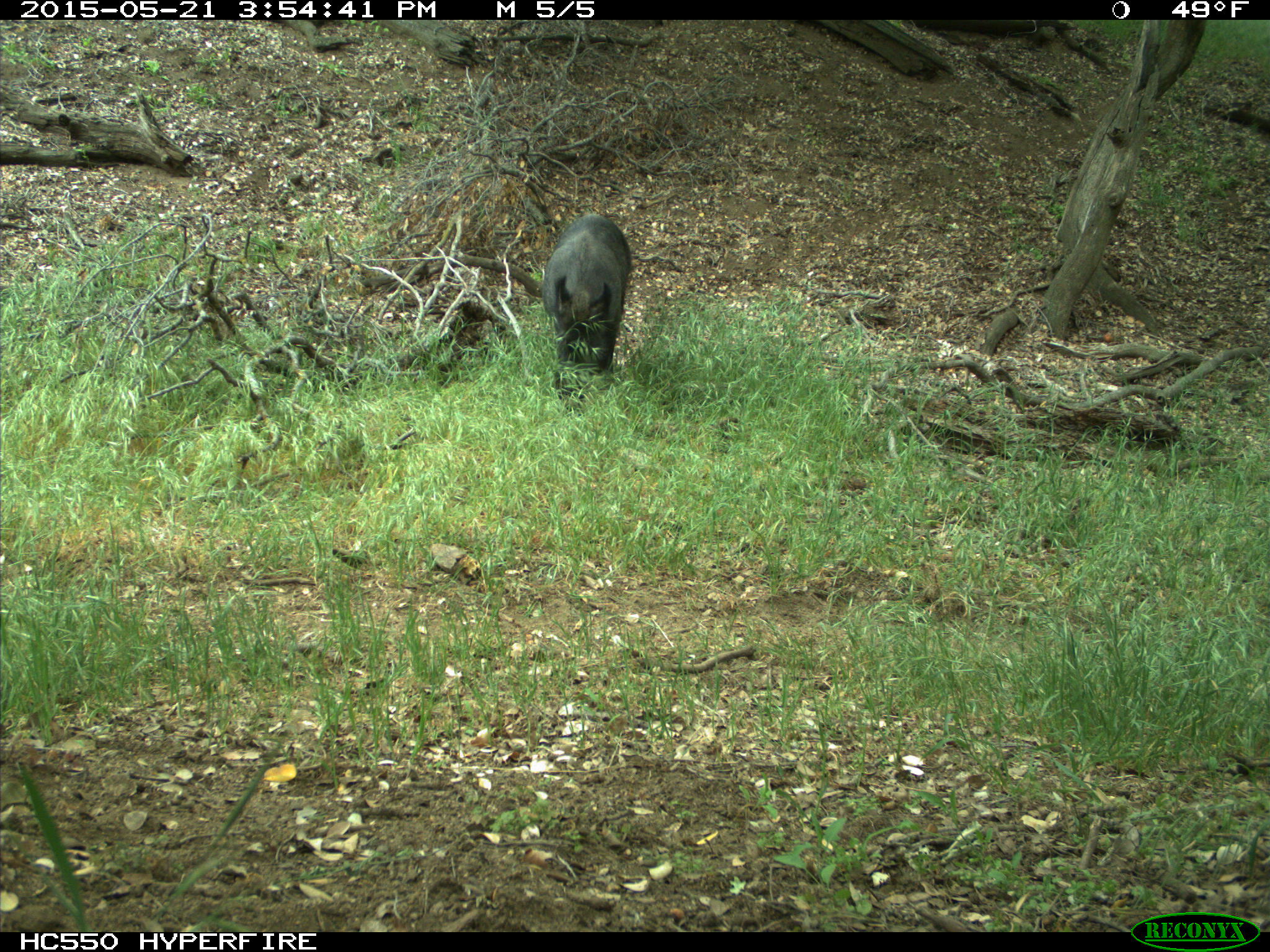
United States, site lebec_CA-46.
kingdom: Animalia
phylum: Chordata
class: Mammalia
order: Artiodactyla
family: Suidae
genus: Sus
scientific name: Sus scrofa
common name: wild boar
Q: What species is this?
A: Sus scrofa (wild boar).